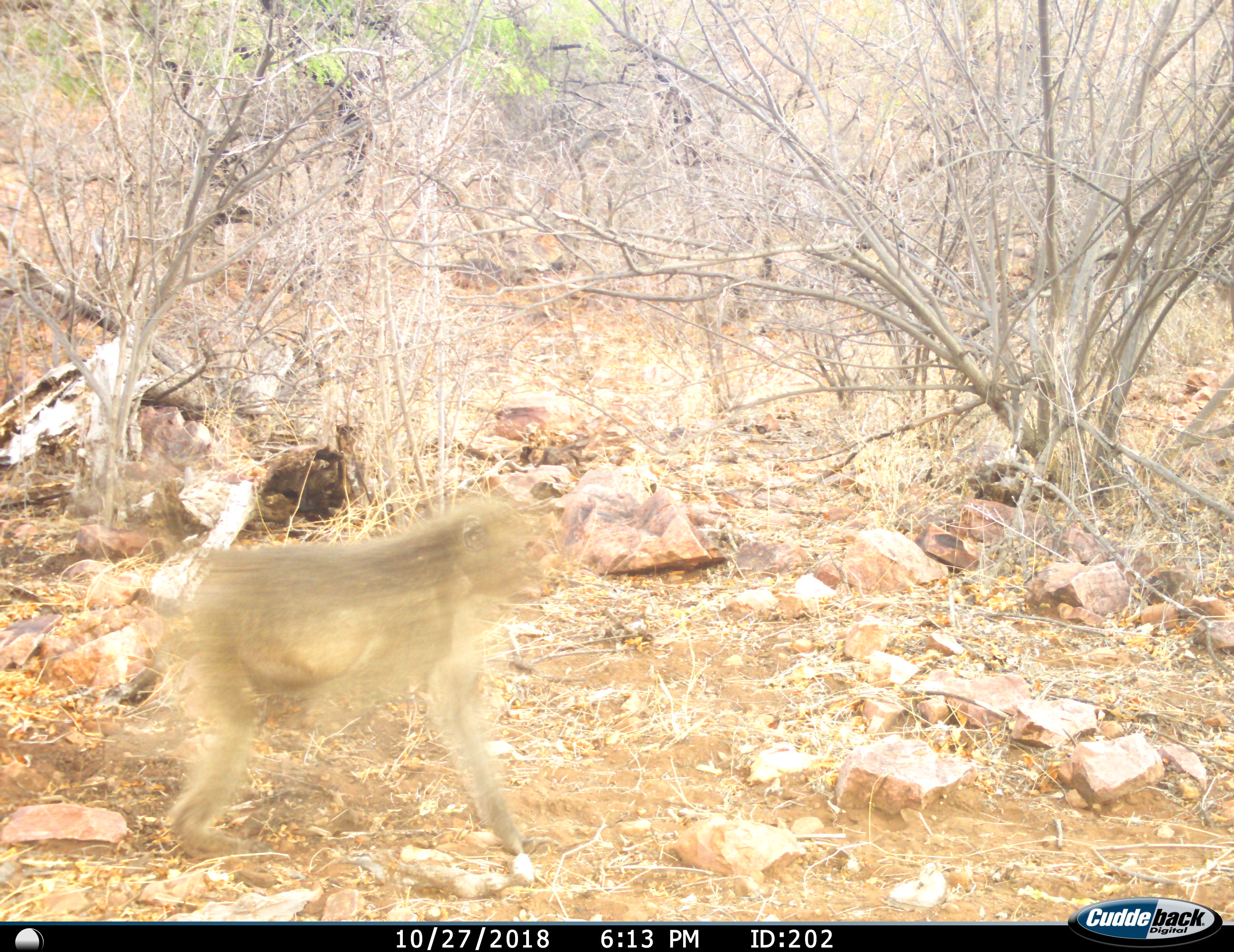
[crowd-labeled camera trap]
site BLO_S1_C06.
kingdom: Animalia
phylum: Chordata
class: Mammalia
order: Primates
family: Cercopithecidae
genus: Papio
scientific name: Papio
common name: baboon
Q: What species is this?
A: Baboon (Papio).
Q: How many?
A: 1.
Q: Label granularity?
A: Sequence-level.